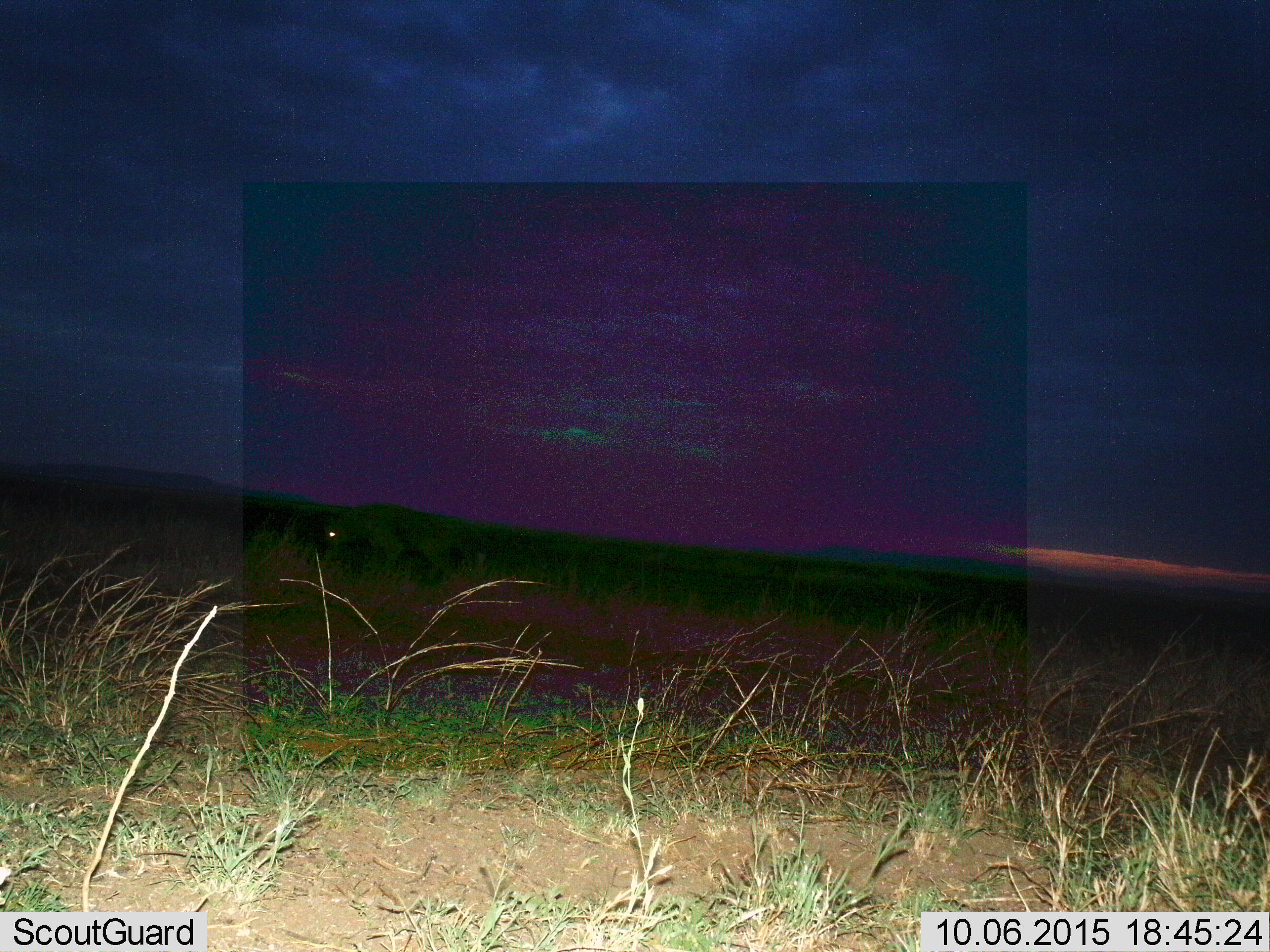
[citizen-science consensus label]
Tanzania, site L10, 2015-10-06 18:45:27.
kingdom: Animalia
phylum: Chordata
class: Mammalia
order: Carnivora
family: Felidae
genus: Panthera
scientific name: Panthera leo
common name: lion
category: lionfemale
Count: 1.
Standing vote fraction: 50%.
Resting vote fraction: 0%.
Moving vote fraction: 50%.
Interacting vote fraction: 0%.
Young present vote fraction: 0%.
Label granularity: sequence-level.